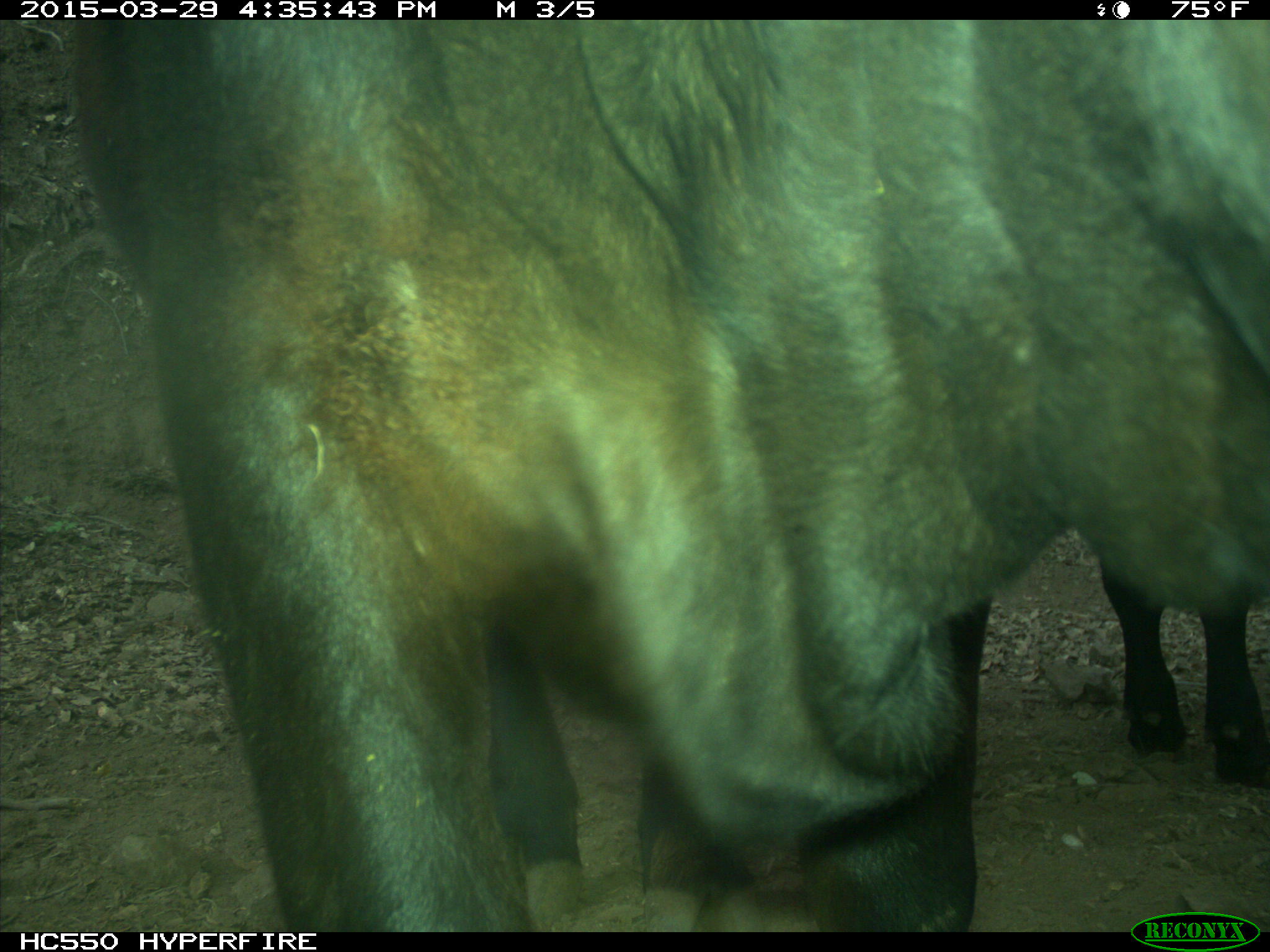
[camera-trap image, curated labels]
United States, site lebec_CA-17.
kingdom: Animalia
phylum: Chordata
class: Mammalia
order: Artiodactyla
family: Bovidae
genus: Bos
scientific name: Bos taurus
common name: domestic cow